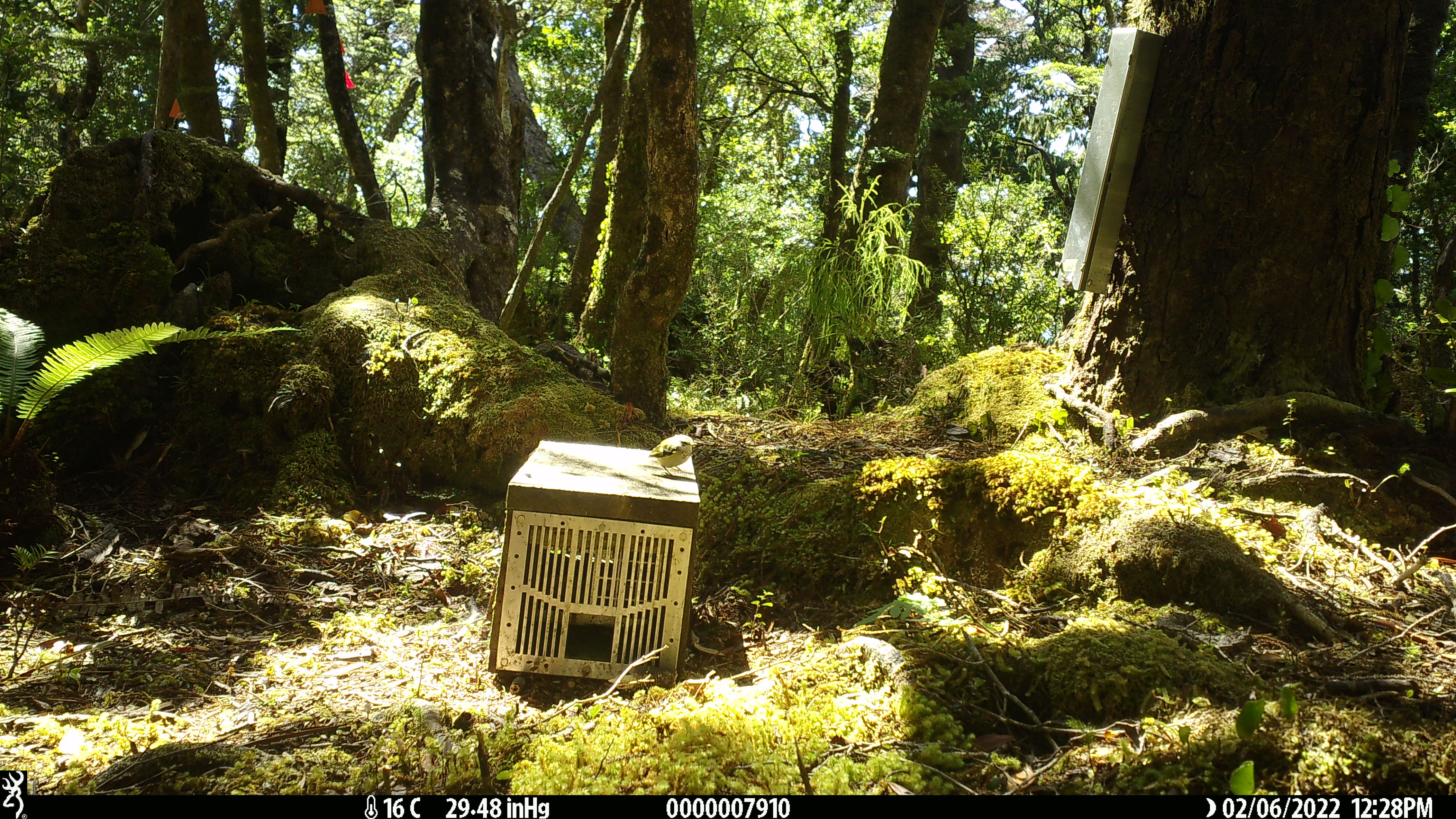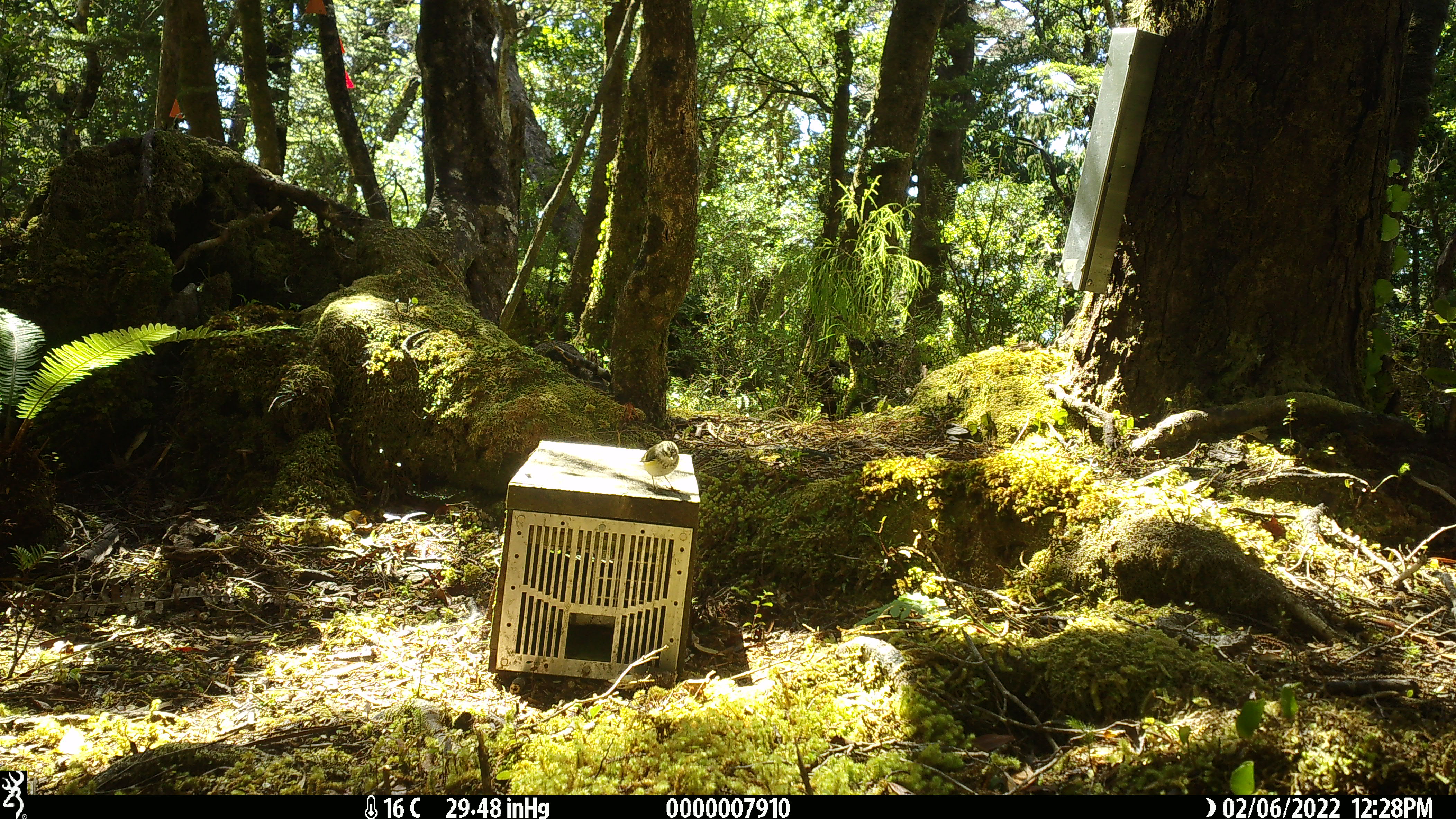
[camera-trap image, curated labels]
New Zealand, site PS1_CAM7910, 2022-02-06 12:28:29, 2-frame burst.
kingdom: Animalia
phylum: Chordata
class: Aves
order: Passeriformes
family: Acanthisittidae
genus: Acanthisitta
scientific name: Acanthisitta chloris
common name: rifleman